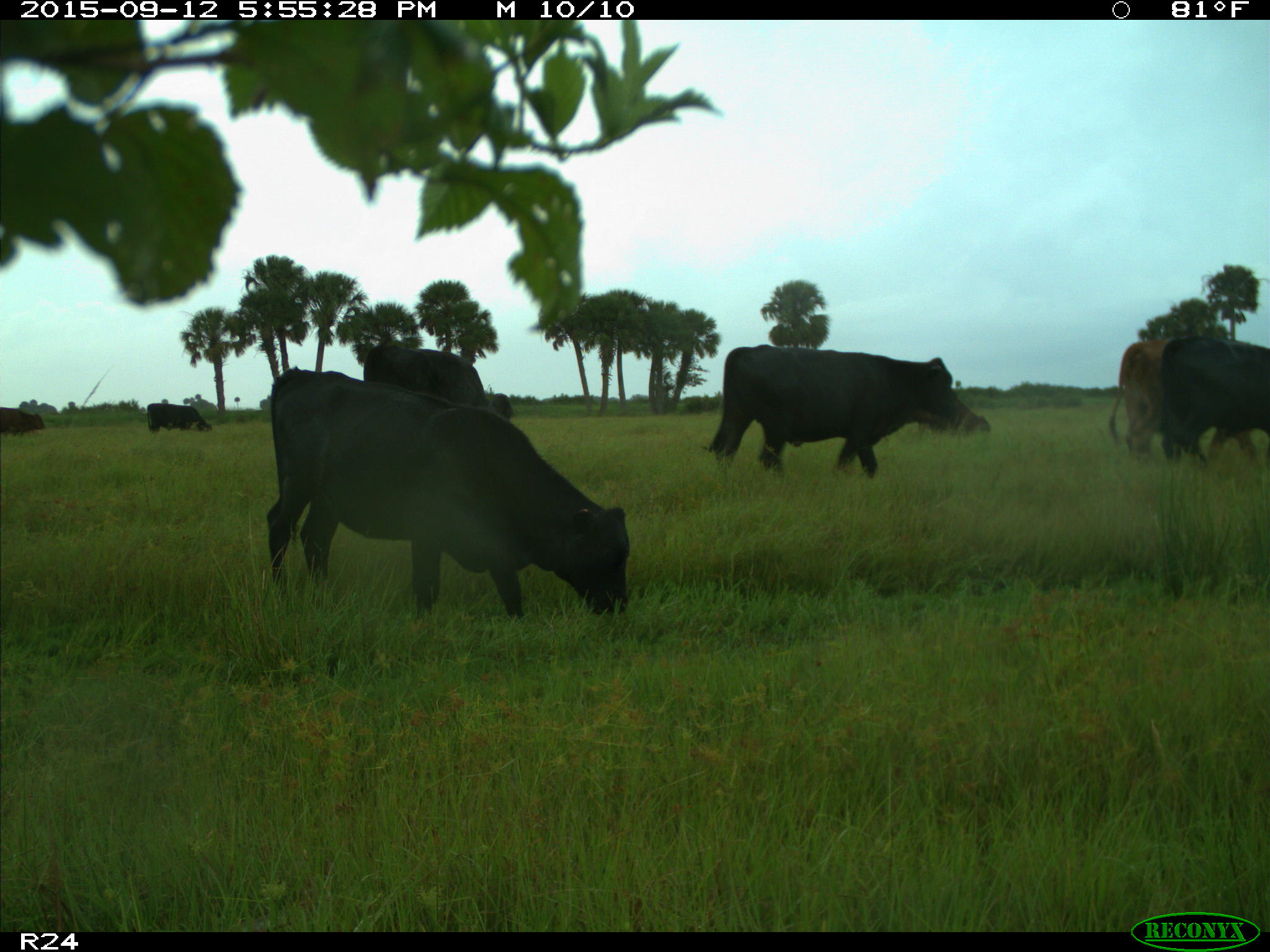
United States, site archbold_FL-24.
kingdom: Animalia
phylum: Chordata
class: Mammalia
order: Artiodactyla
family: Bovidae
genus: Bos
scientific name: Bos taurus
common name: domestic cow